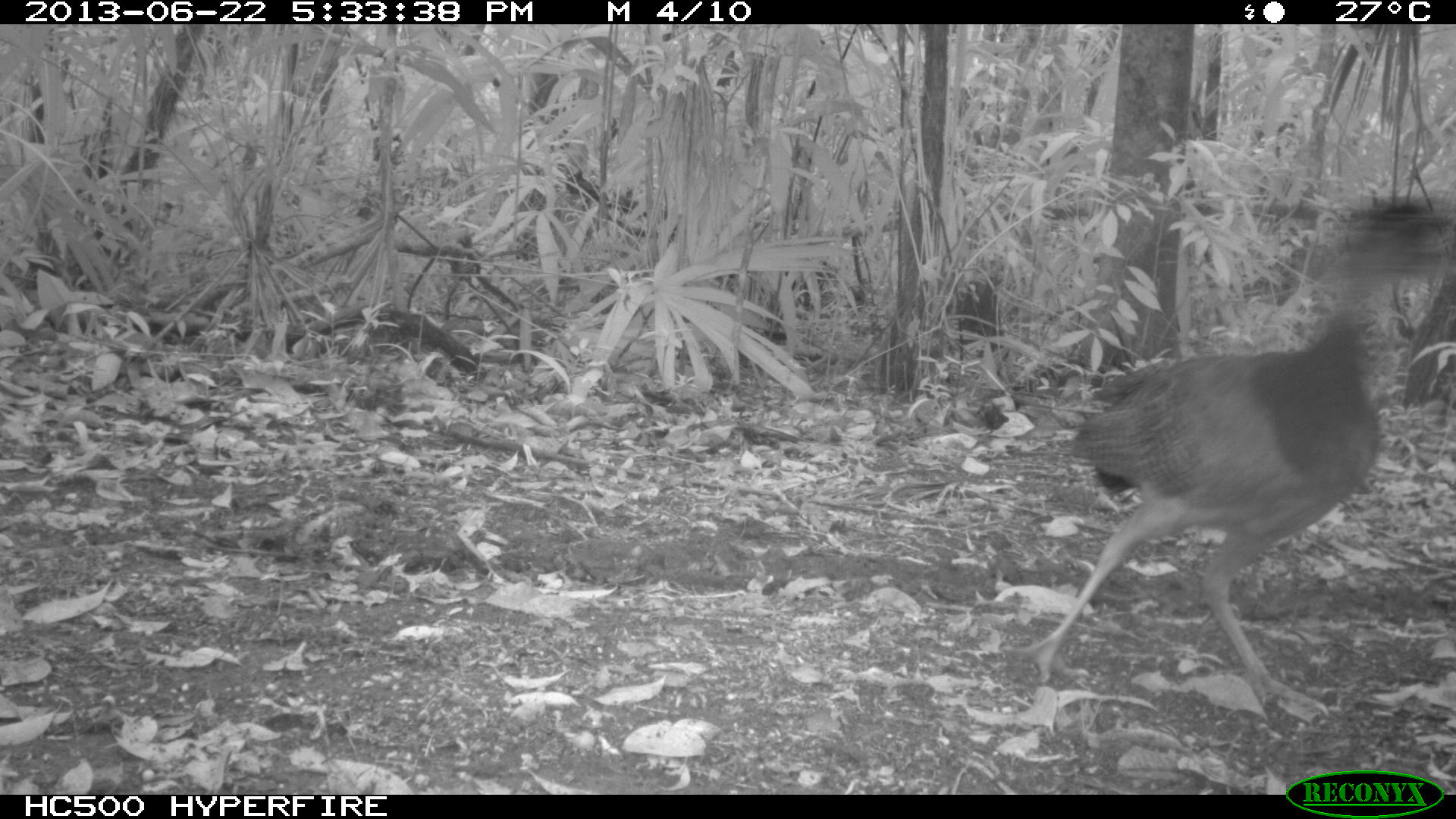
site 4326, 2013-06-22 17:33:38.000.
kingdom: Animalia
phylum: Chordata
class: Aves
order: Galliformes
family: Cracidae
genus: Crax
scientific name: Crax rubra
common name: great curassow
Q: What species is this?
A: Crax rubra (great curassow).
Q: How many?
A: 1.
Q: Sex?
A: Female.